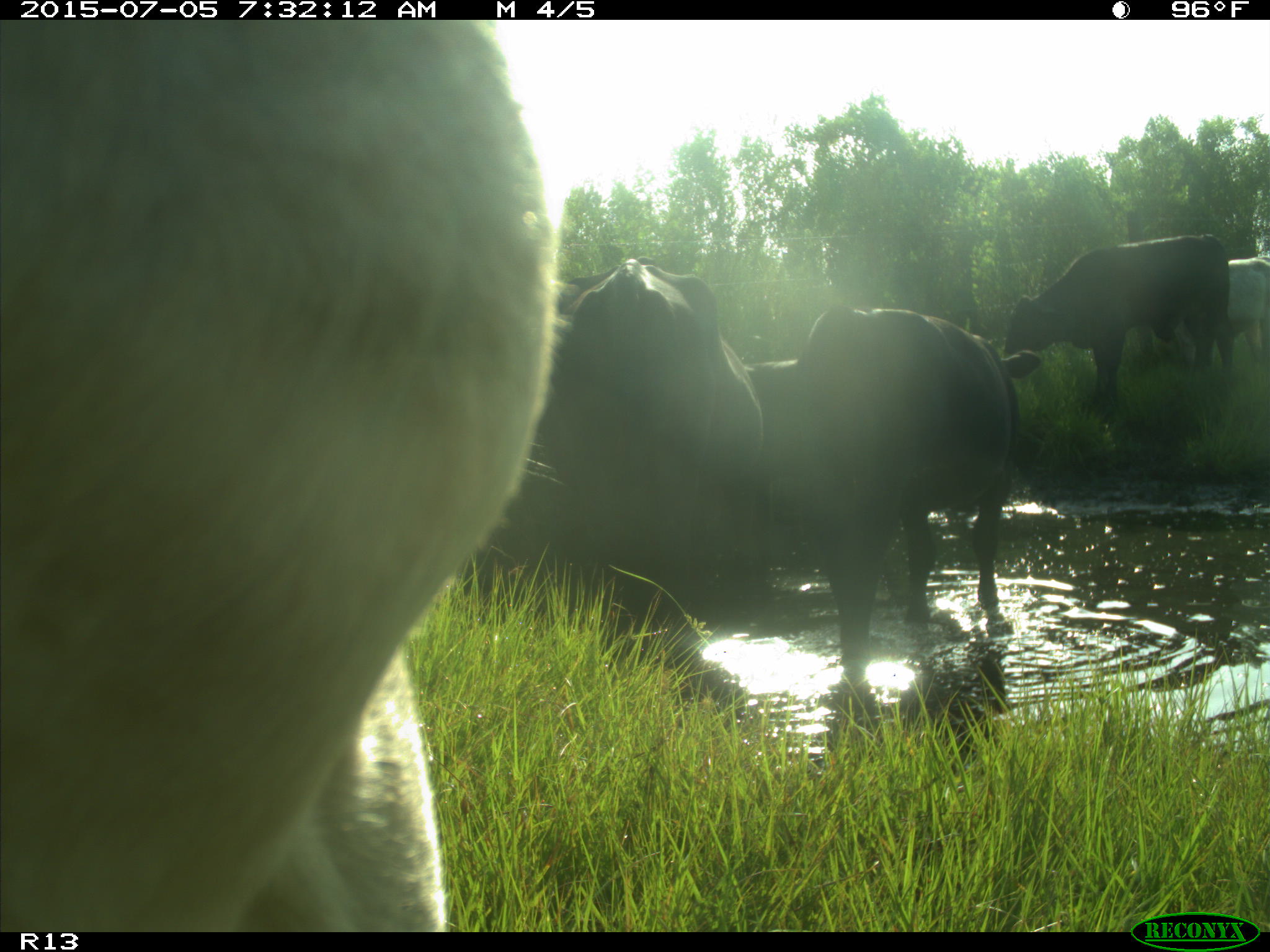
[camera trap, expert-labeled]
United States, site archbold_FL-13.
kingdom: Animalia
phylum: Chordata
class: Mammalia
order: Artiodactyla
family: Bovidae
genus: Bos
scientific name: Bos taurus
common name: domestic cow